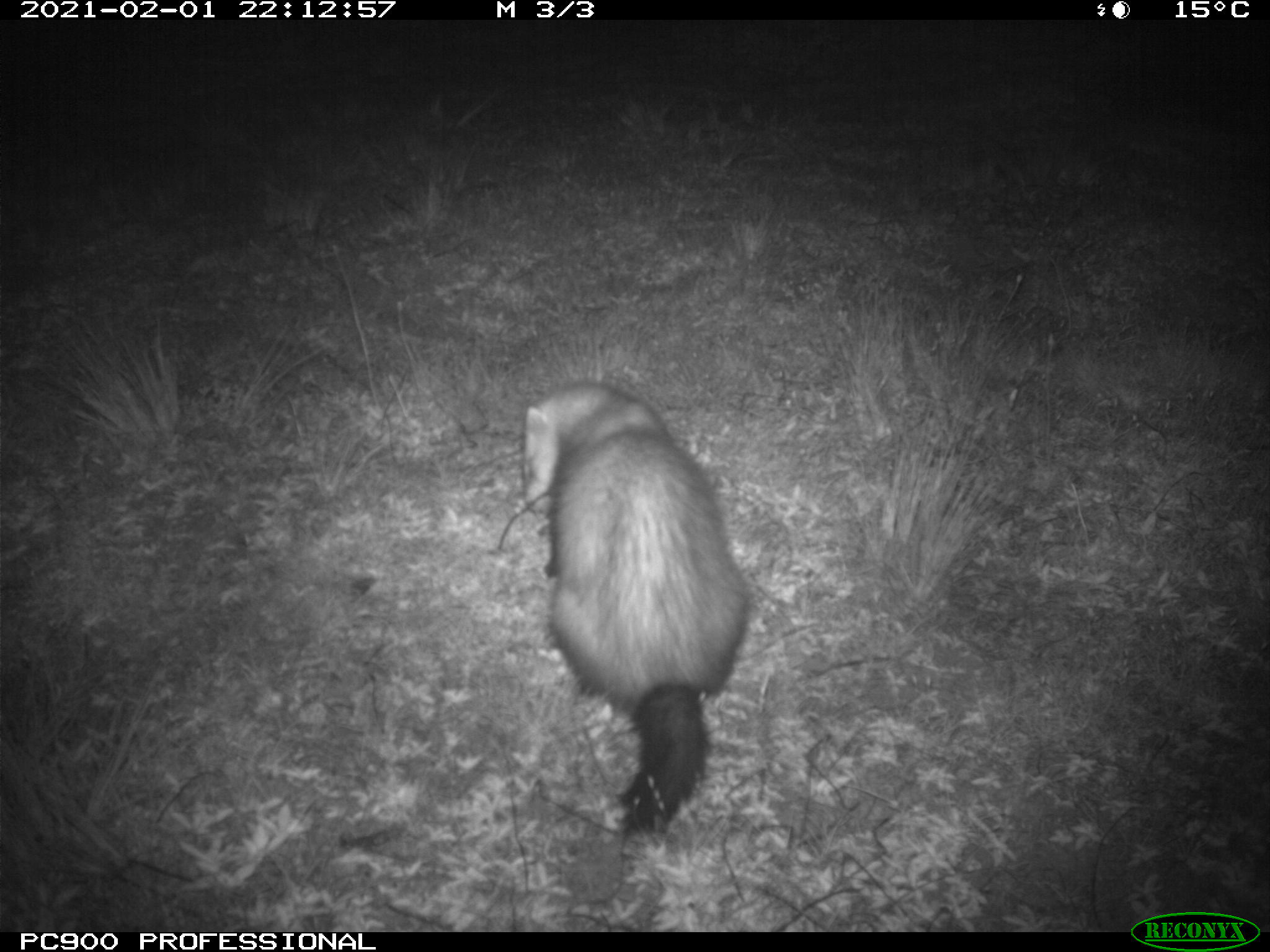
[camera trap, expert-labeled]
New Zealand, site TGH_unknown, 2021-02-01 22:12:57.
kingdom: Animalia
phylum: Chordata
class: Mammalia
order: Carnivora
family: Mustelidae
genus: Mustela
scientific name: Mustela furo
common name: ferret